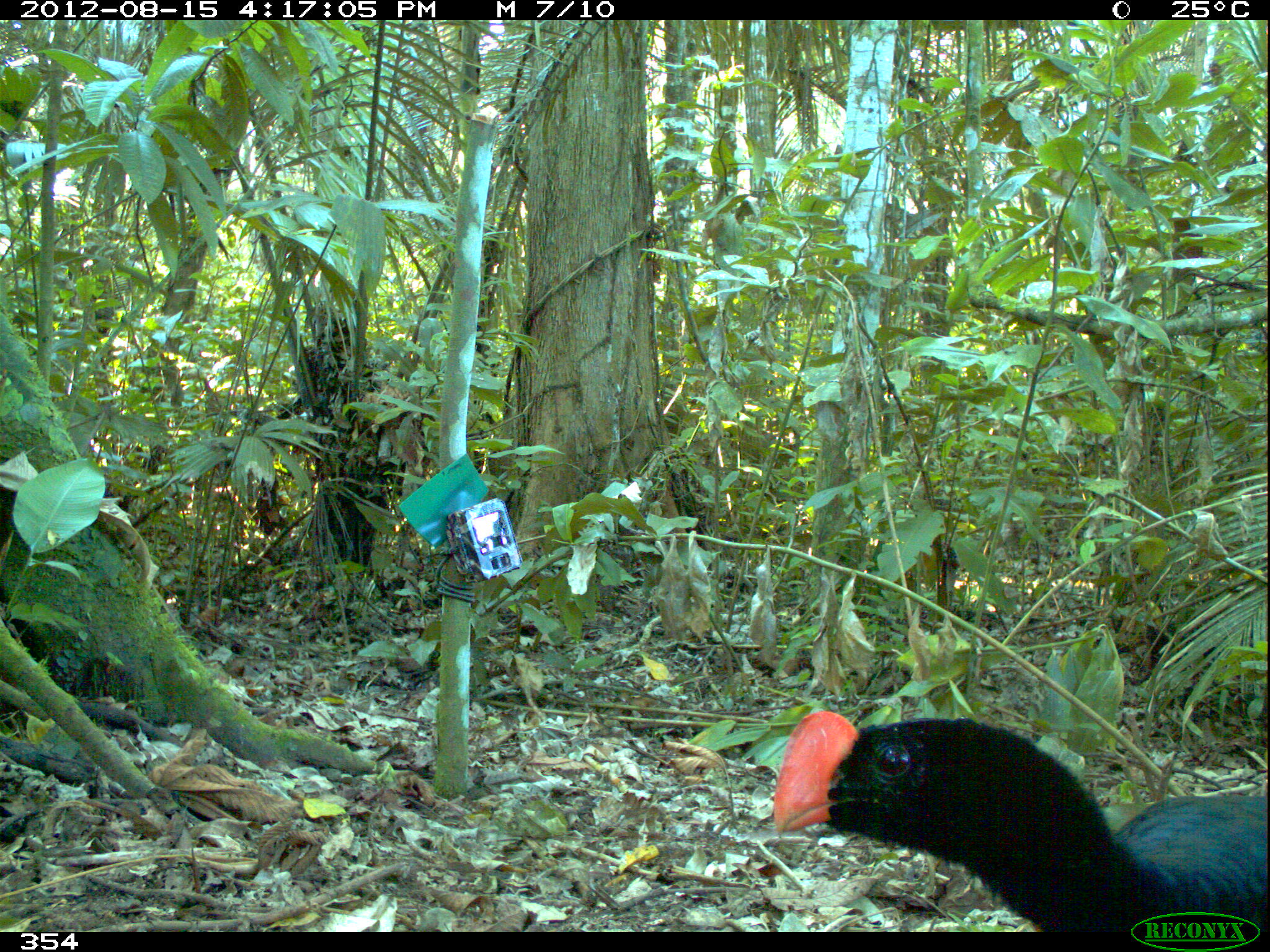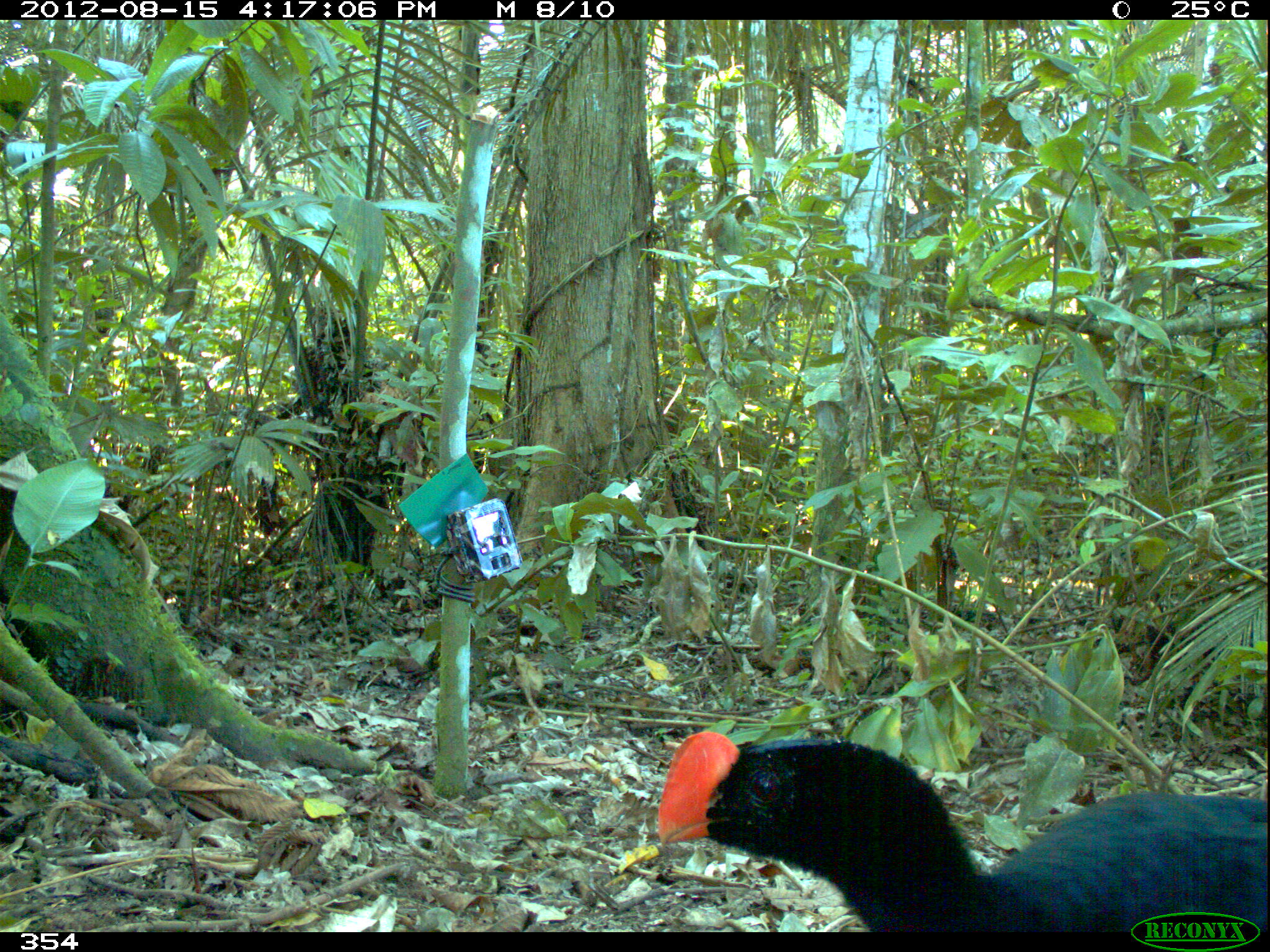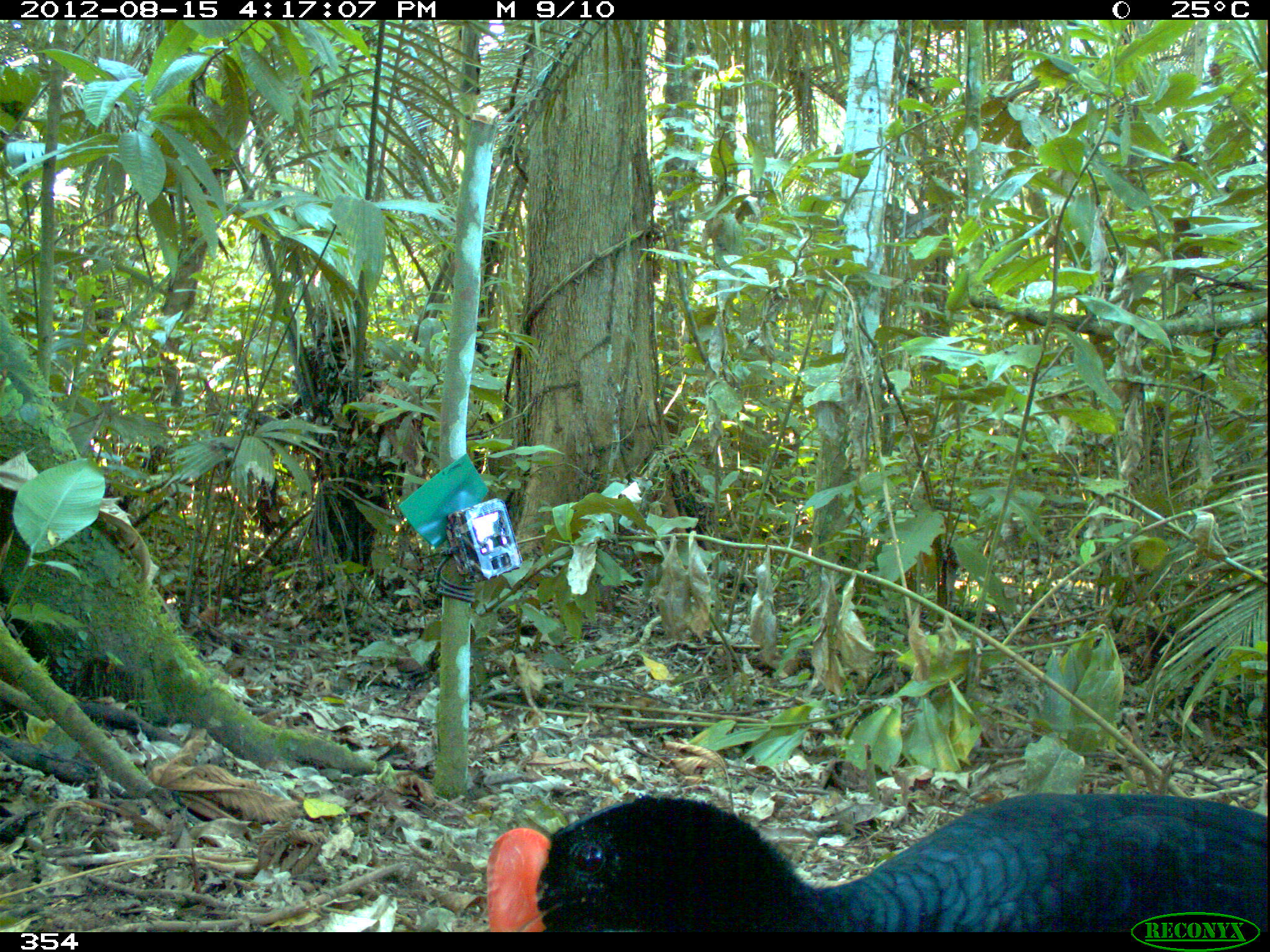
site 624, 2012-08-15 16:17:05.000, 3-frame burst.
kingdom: Animalia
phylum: Chordata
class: Aves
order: Galliformes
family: Cracidae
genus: Mitu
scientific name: Mitu tuberosum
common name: razor-billed curassow